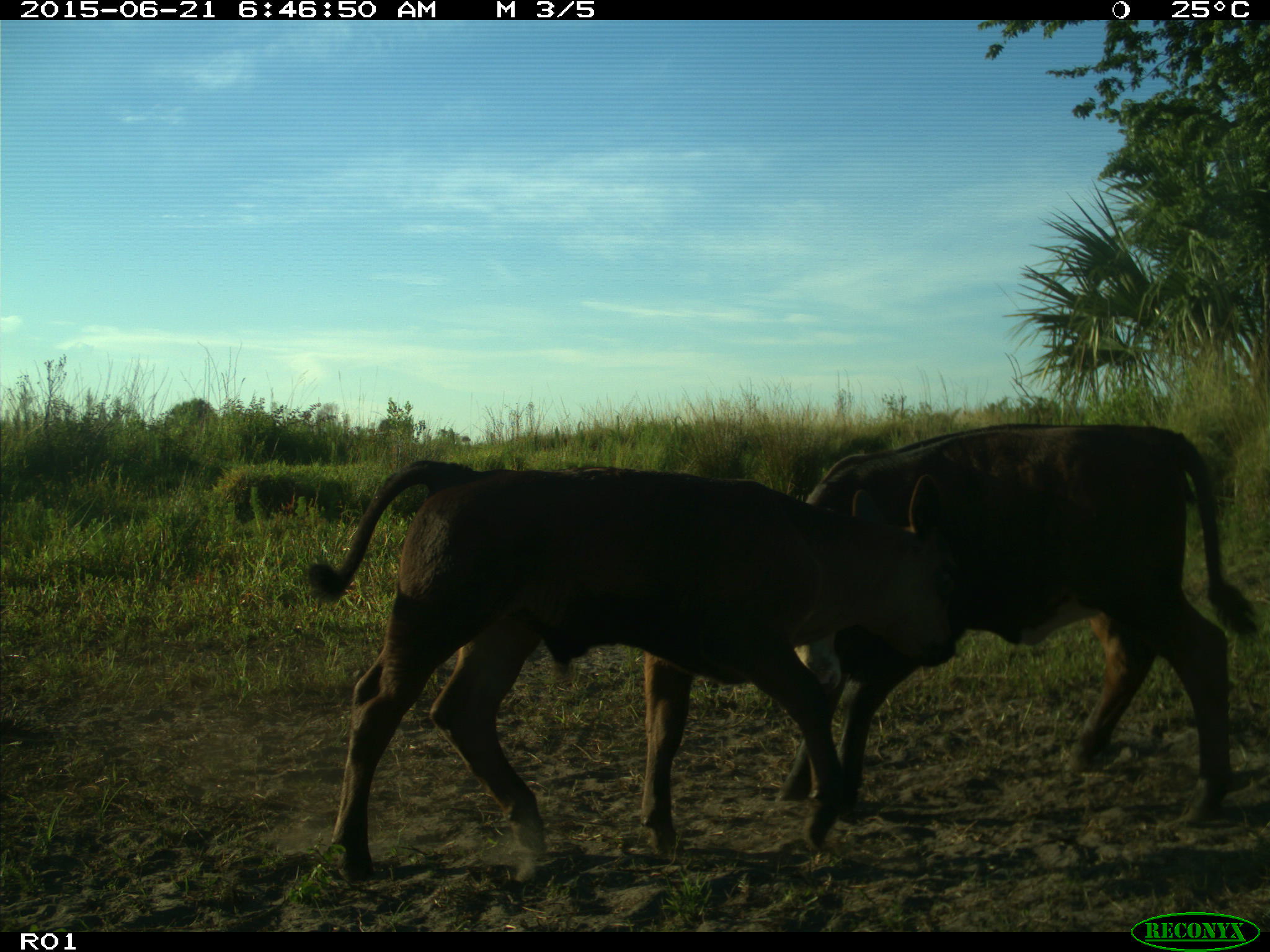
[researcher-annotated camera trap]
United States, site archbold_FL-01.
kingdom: Animalia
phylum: Chordata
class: Mammalia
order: Artiodactyla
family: Bovidae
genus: Bos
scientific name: Bos taurus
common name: domestic cow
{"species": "Bos taurus (domestic cow)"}